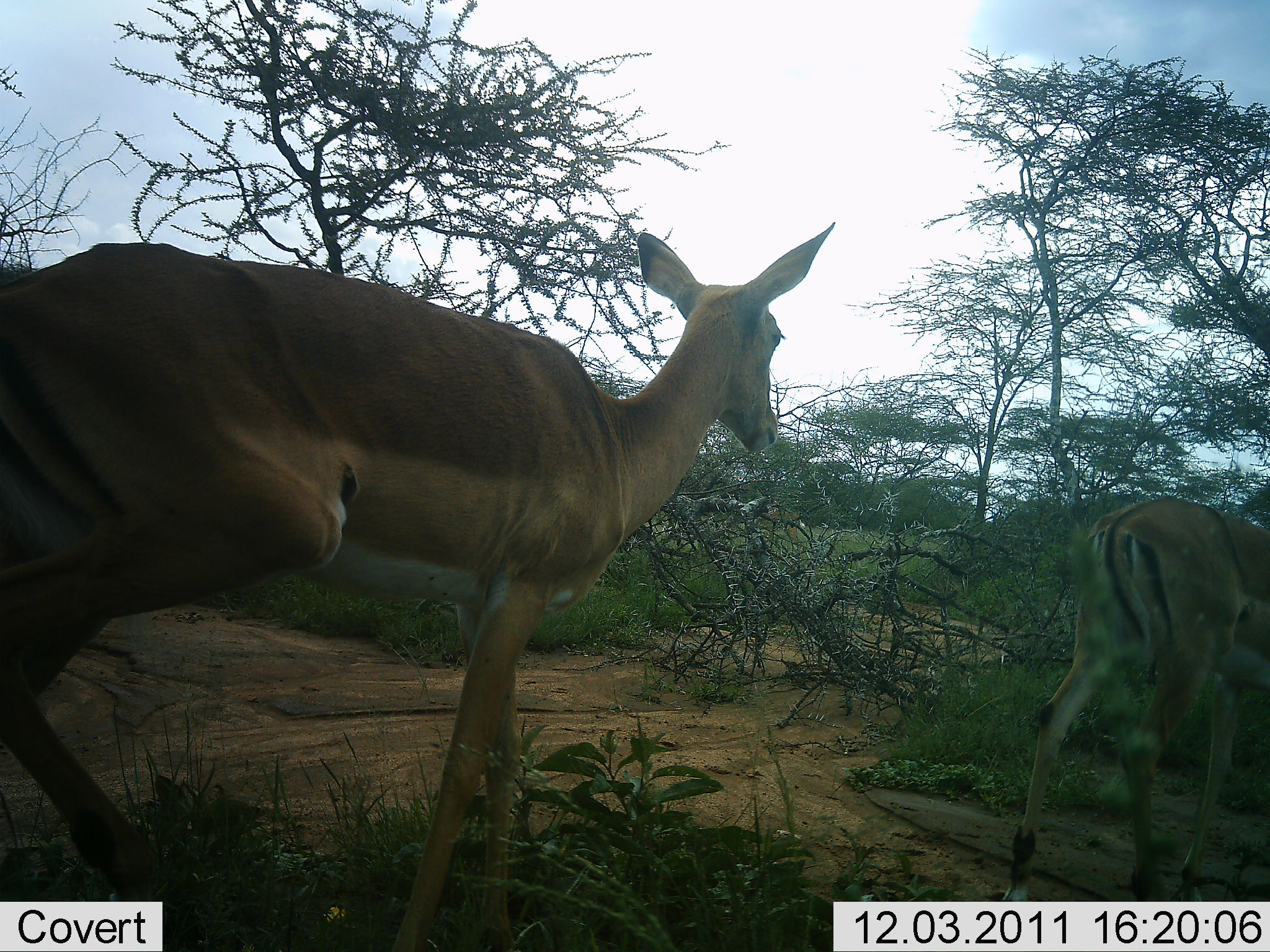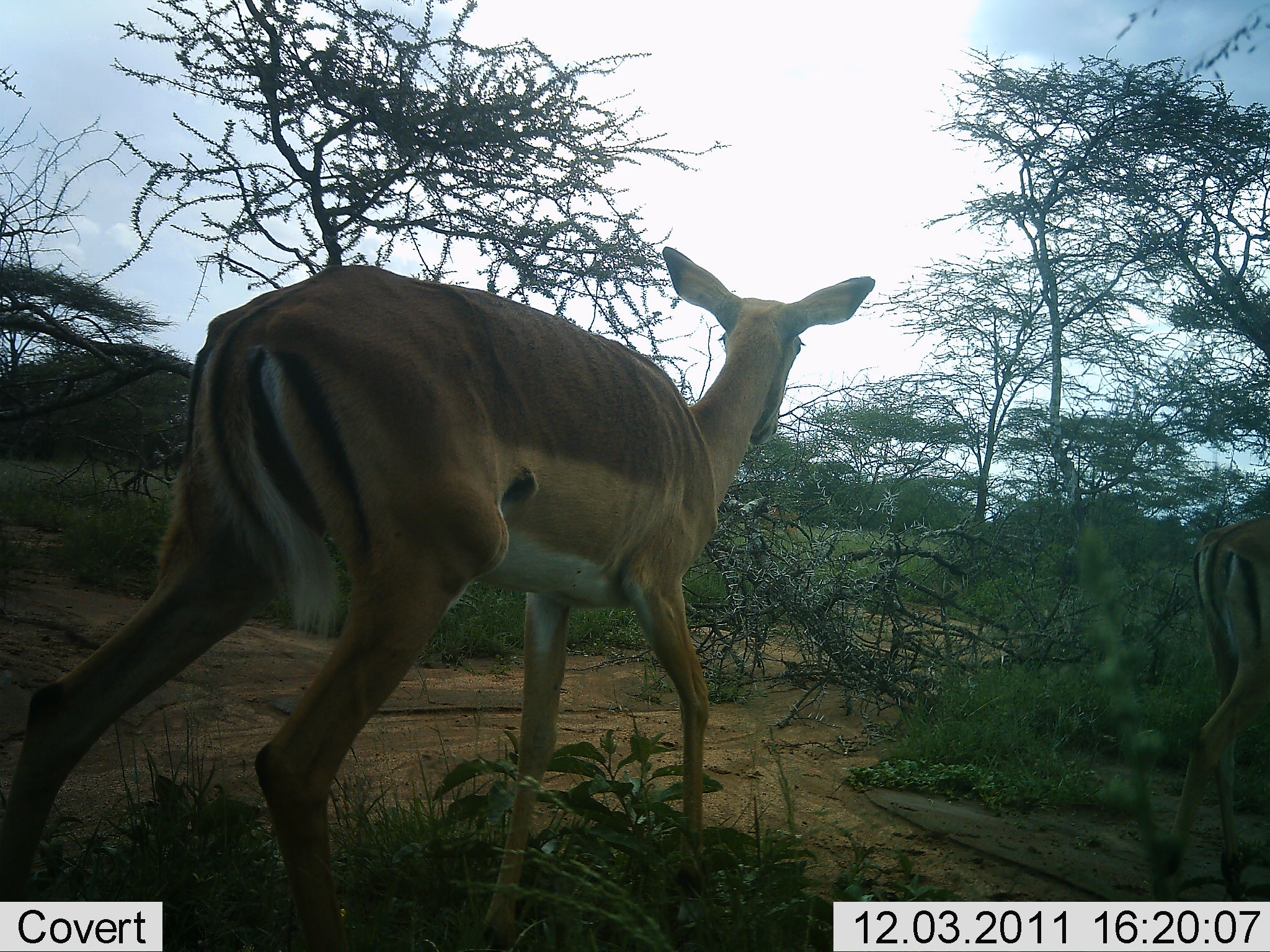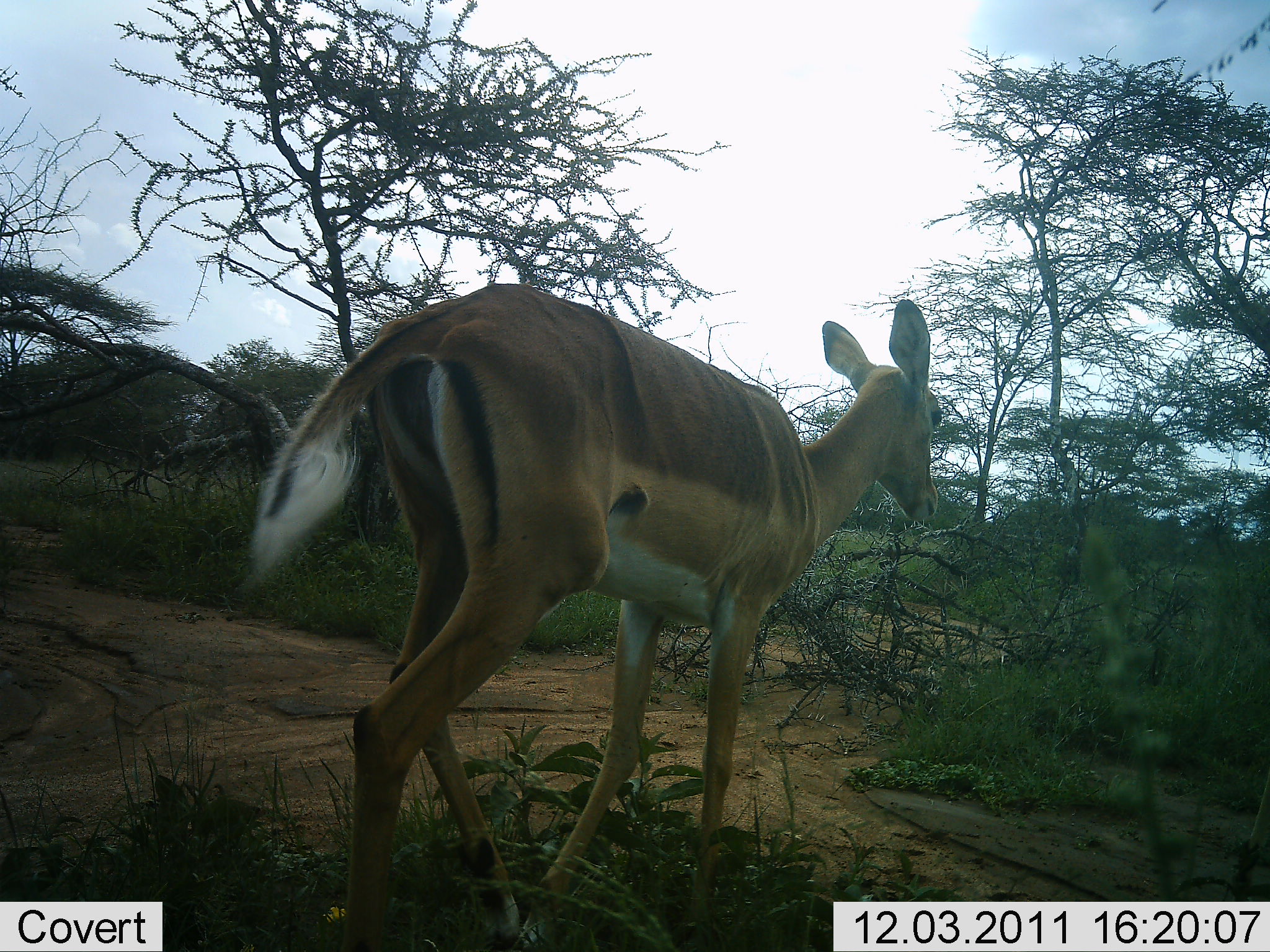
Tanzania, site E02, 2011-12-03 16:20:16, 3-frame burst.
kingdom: Animalia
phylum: Chordata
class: Mammalia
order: Artiodactyla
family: Bovidae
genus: Aepyceros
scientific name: Aepyceros melampus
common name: impala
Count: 2.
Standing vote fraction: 0%.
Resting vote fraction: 0%.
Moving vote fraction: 100%.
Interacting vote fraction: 0%.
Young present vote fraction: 0%.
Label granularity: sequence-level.